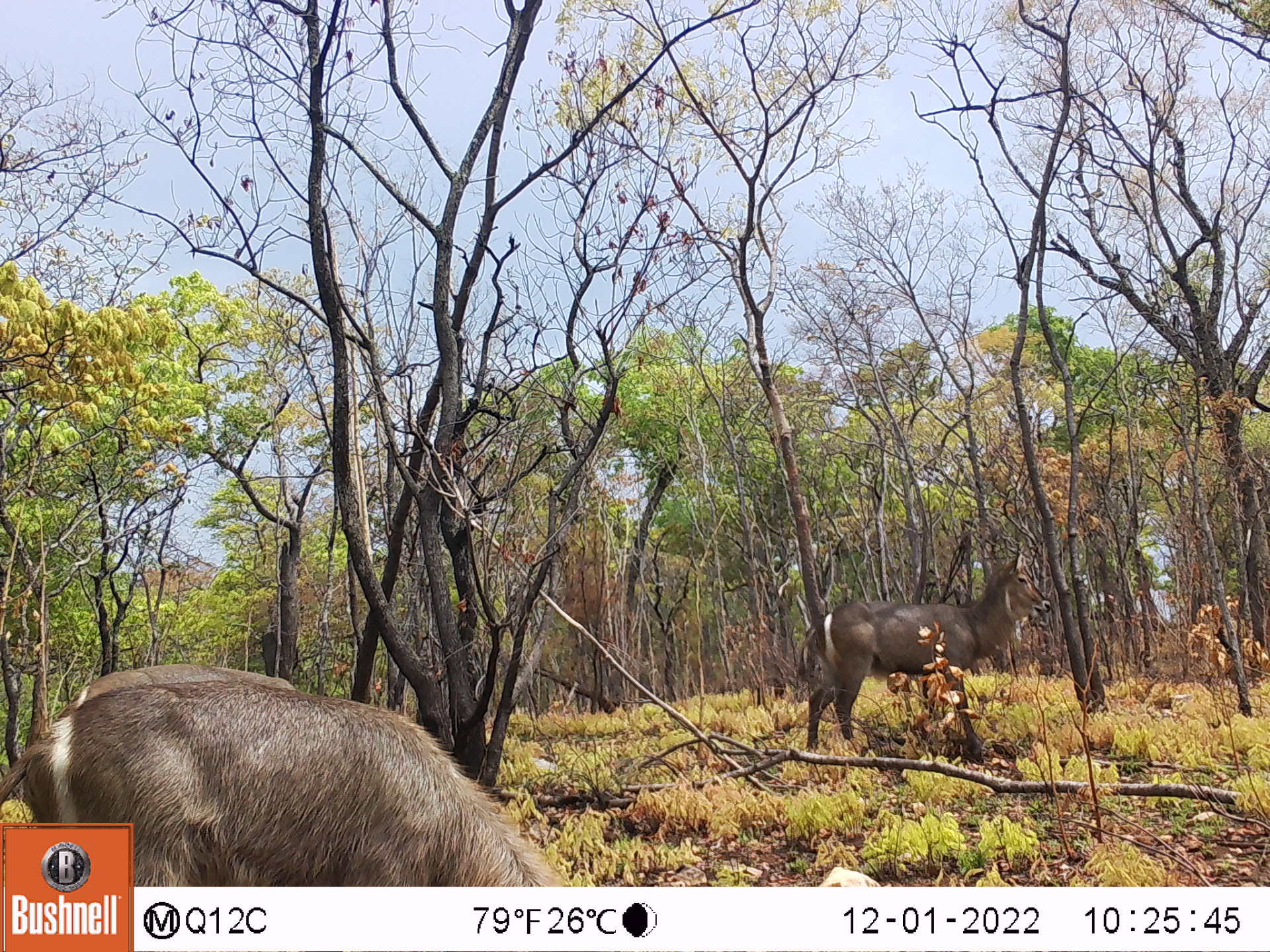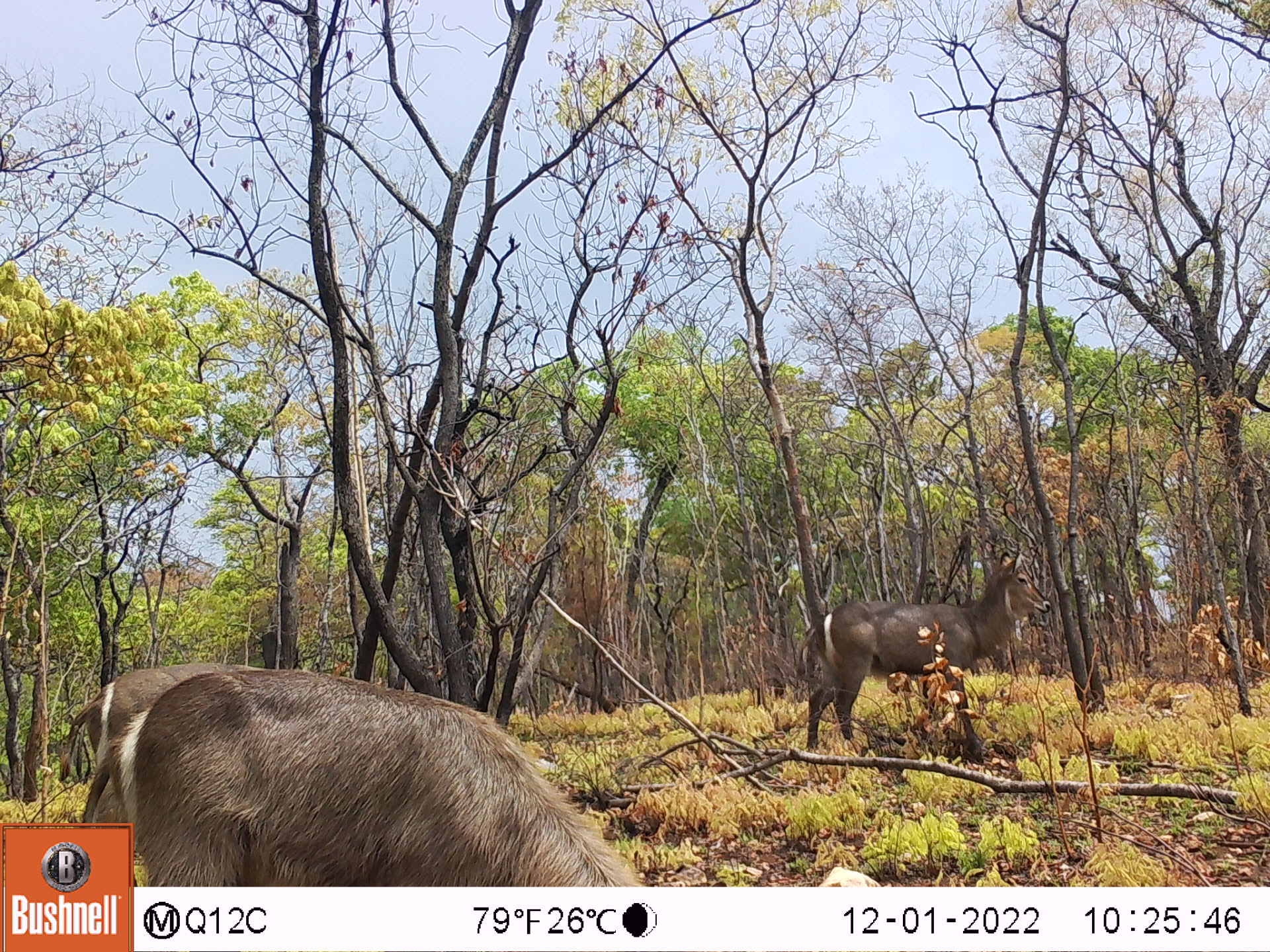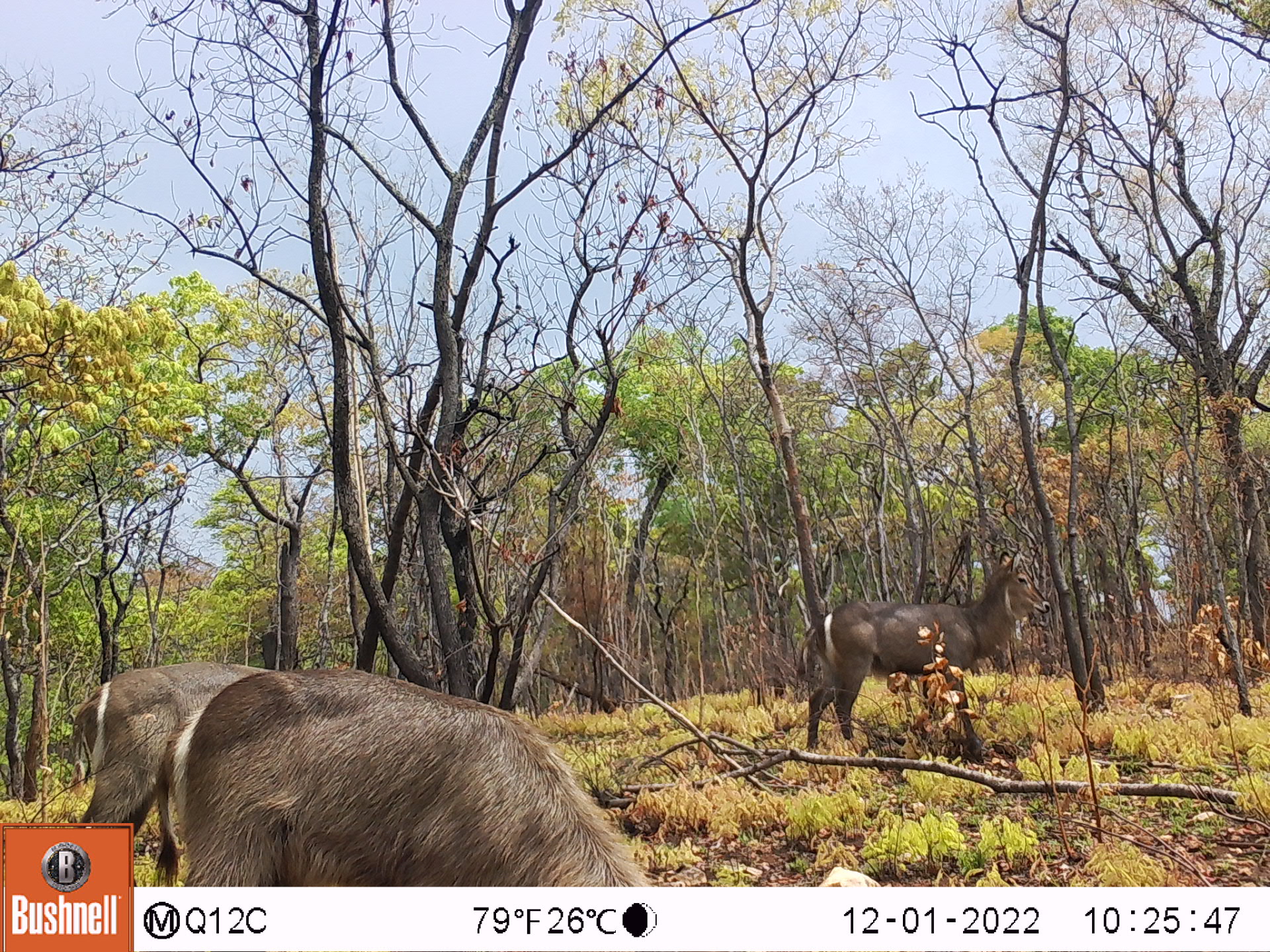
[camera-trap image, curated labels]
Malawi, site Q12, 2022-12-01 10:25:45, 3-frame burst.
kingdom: Animalia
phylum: Chordata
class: Mammalia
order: Artiodactyla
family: Bovidae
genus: Kobus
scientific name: Kobus ellipsiprymnus ellipsiprymnus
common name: common waterbuck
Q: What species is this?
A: Common waterbuck (Kobus ellipsiprymnus ellipsiprymnus).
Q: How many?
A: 2.